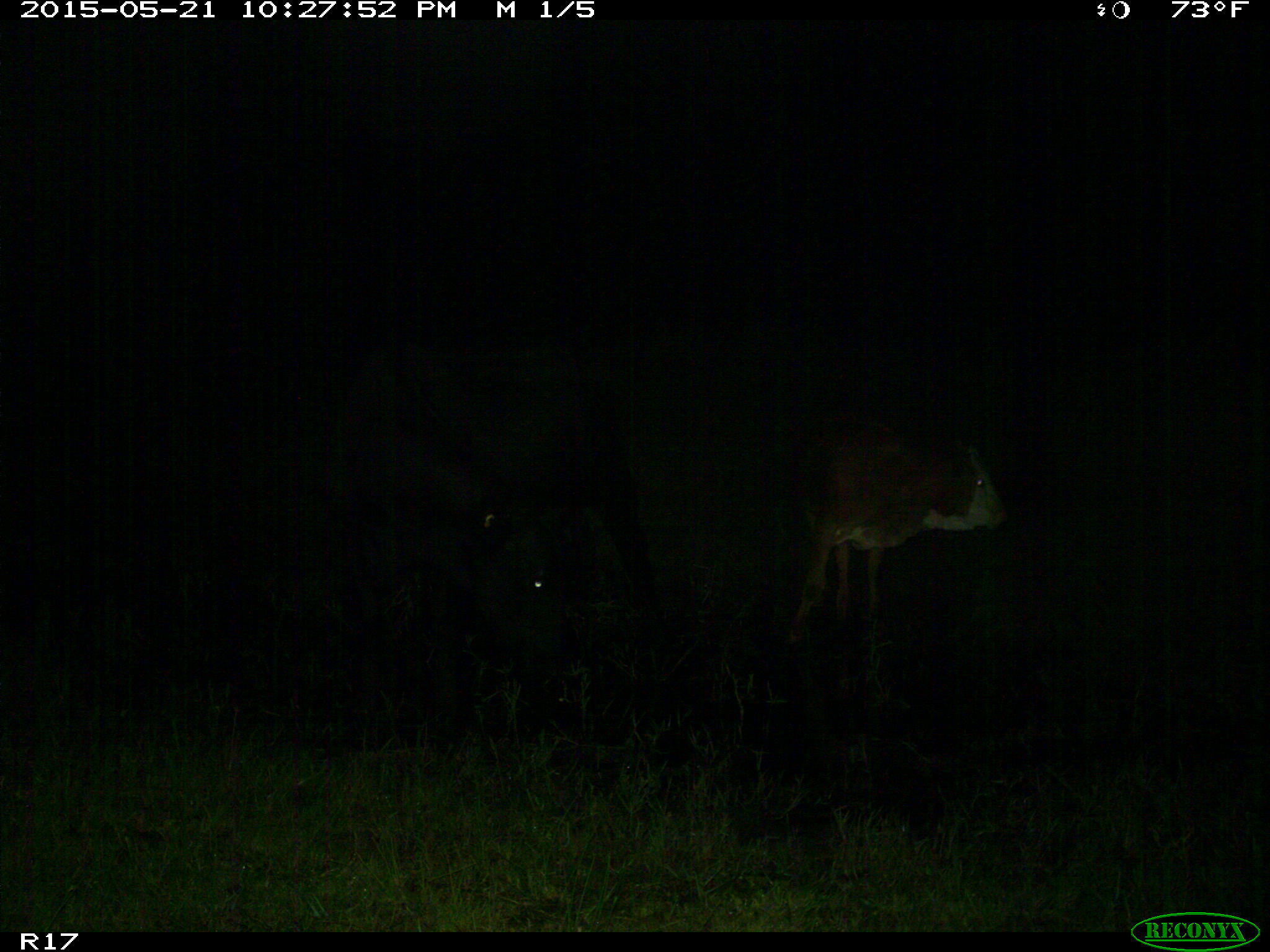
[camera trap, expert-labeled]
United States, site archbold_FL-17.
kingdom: Animalia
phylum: Chordata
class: Mammalia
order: Artiodactyla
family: Bovidae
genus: Bos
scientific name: Bos taurus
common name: domestic cow